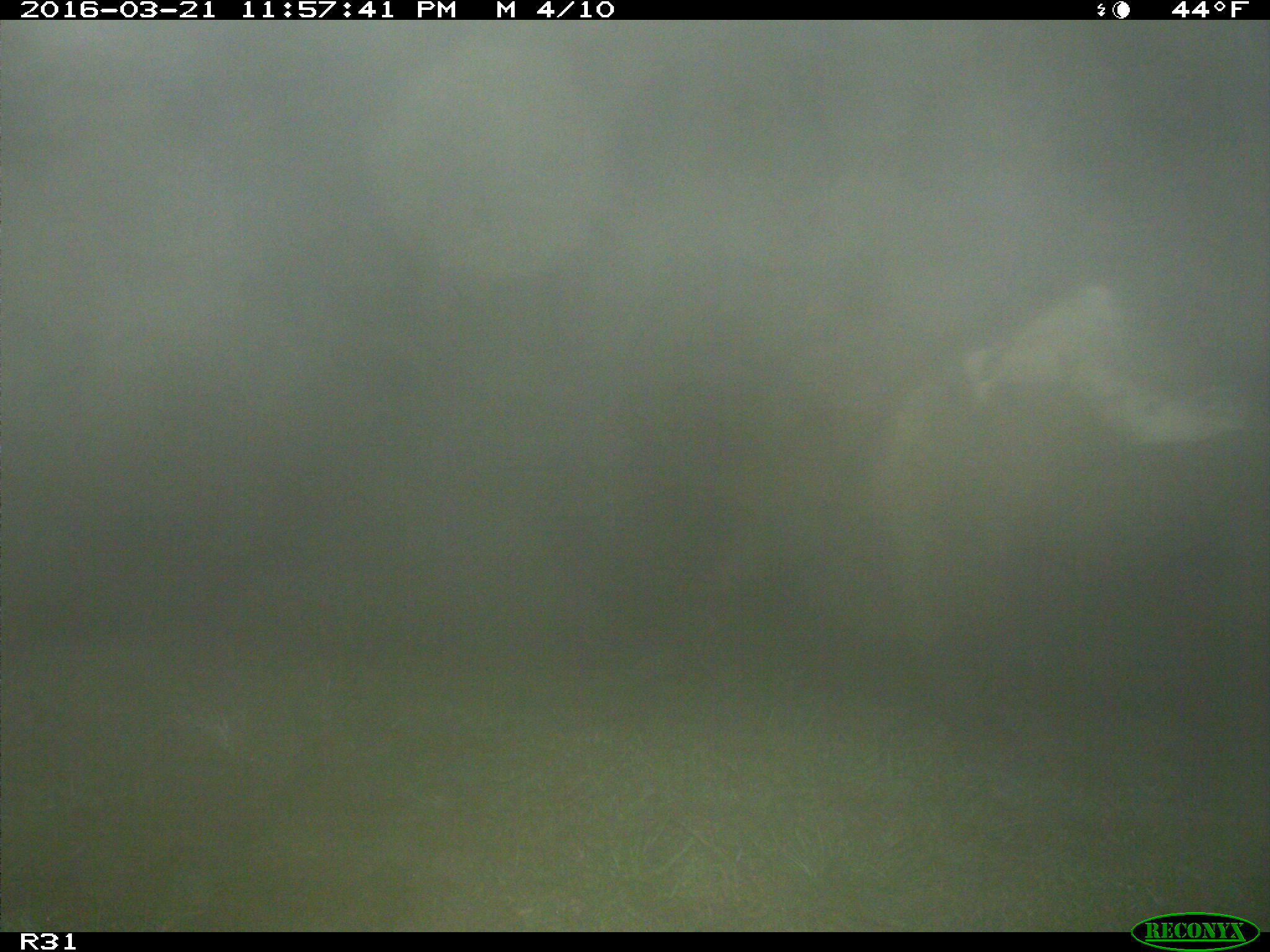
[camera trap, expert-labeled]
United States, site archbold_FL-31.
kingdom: Animalia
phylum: Chordata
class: Mammalia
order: Artiodactyla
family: Bovidae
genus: Bos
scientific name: Bos taurus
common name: domestic cow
Bos taurus (domestic cow).